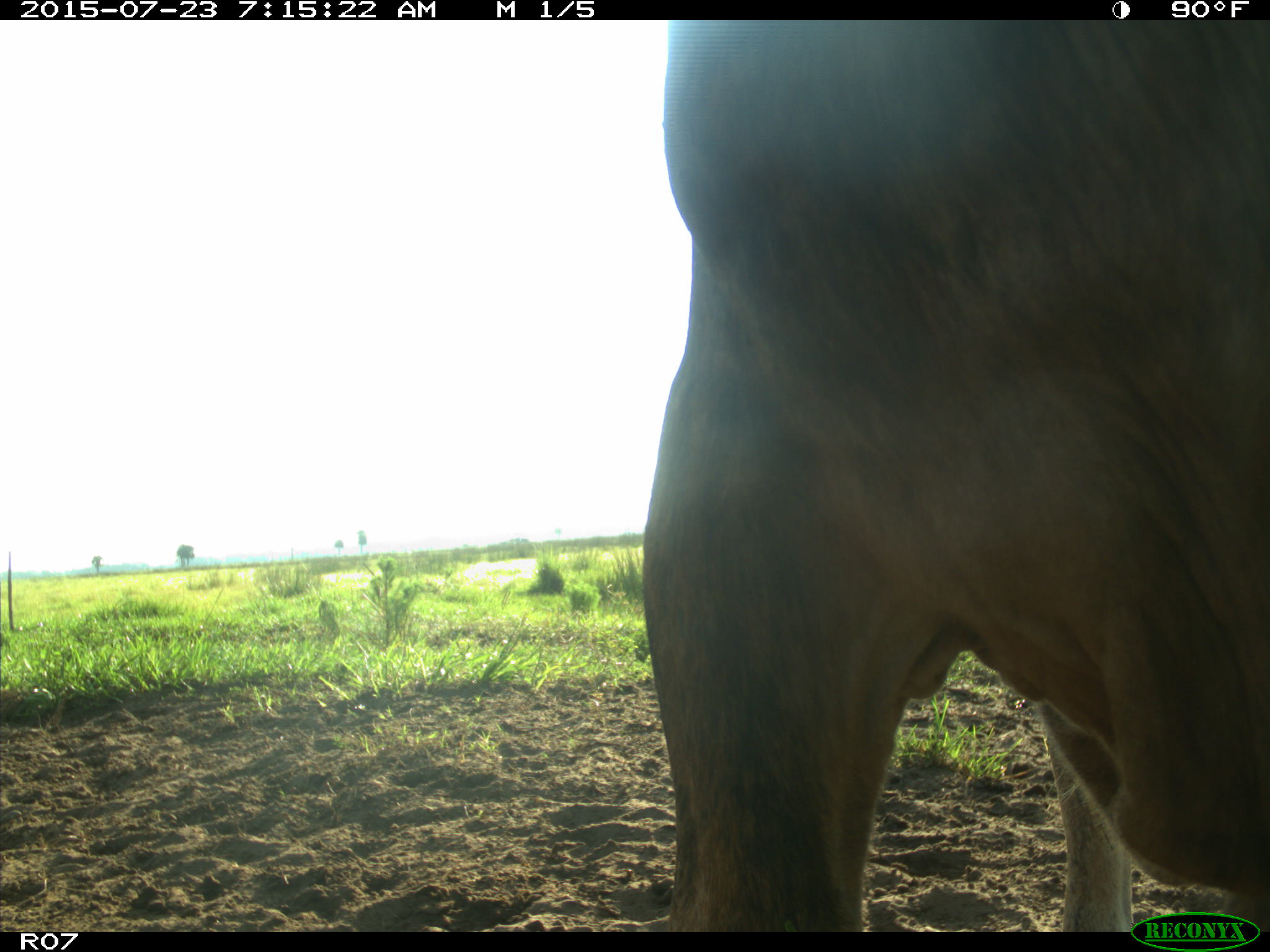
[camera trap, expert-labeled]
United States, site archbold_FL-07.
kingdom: Animalia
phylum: Chordata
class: Mammalia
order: Artiodactyla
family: Bovidae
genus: Bos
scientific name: Bos taurus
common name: domestic cow